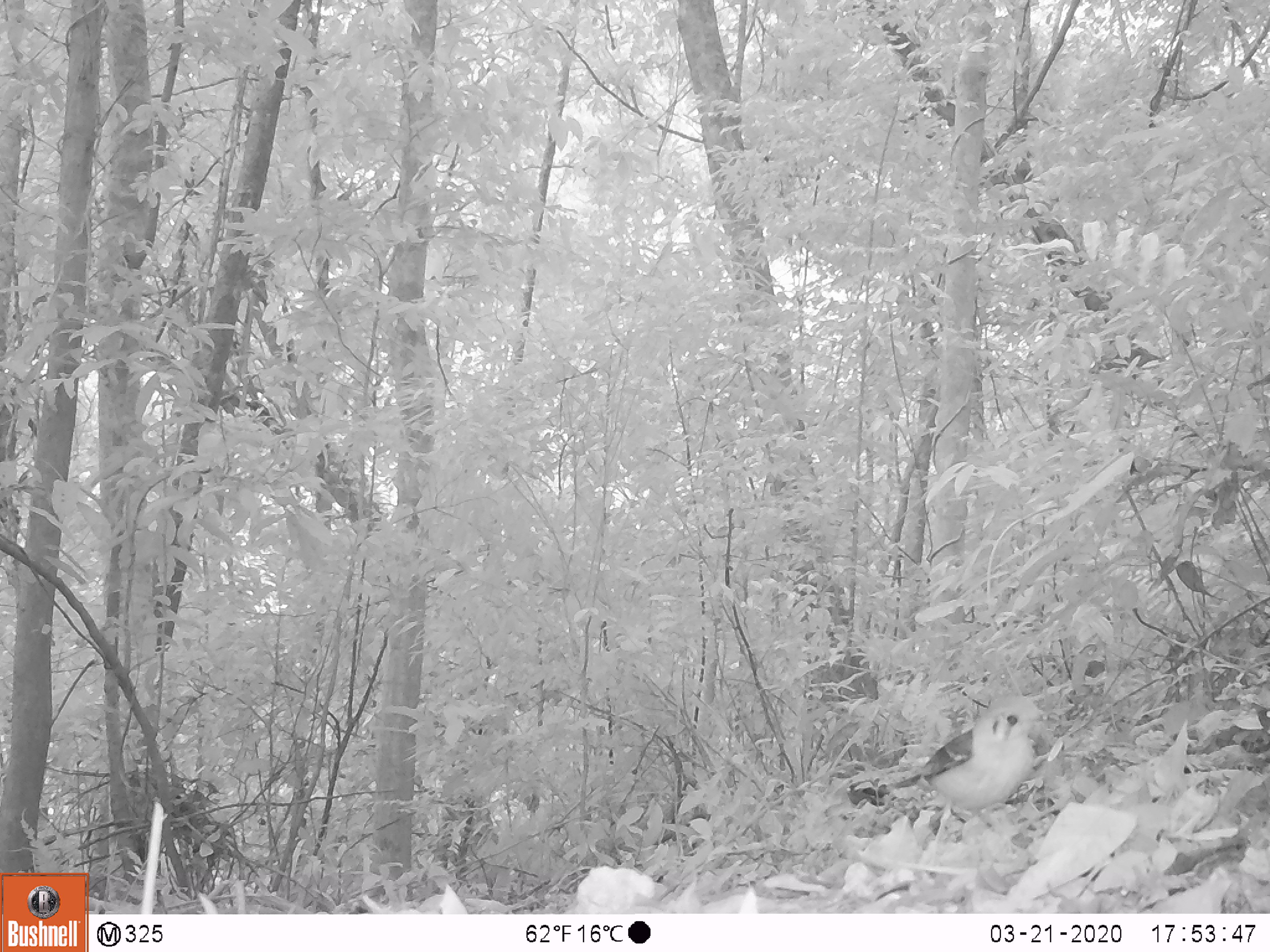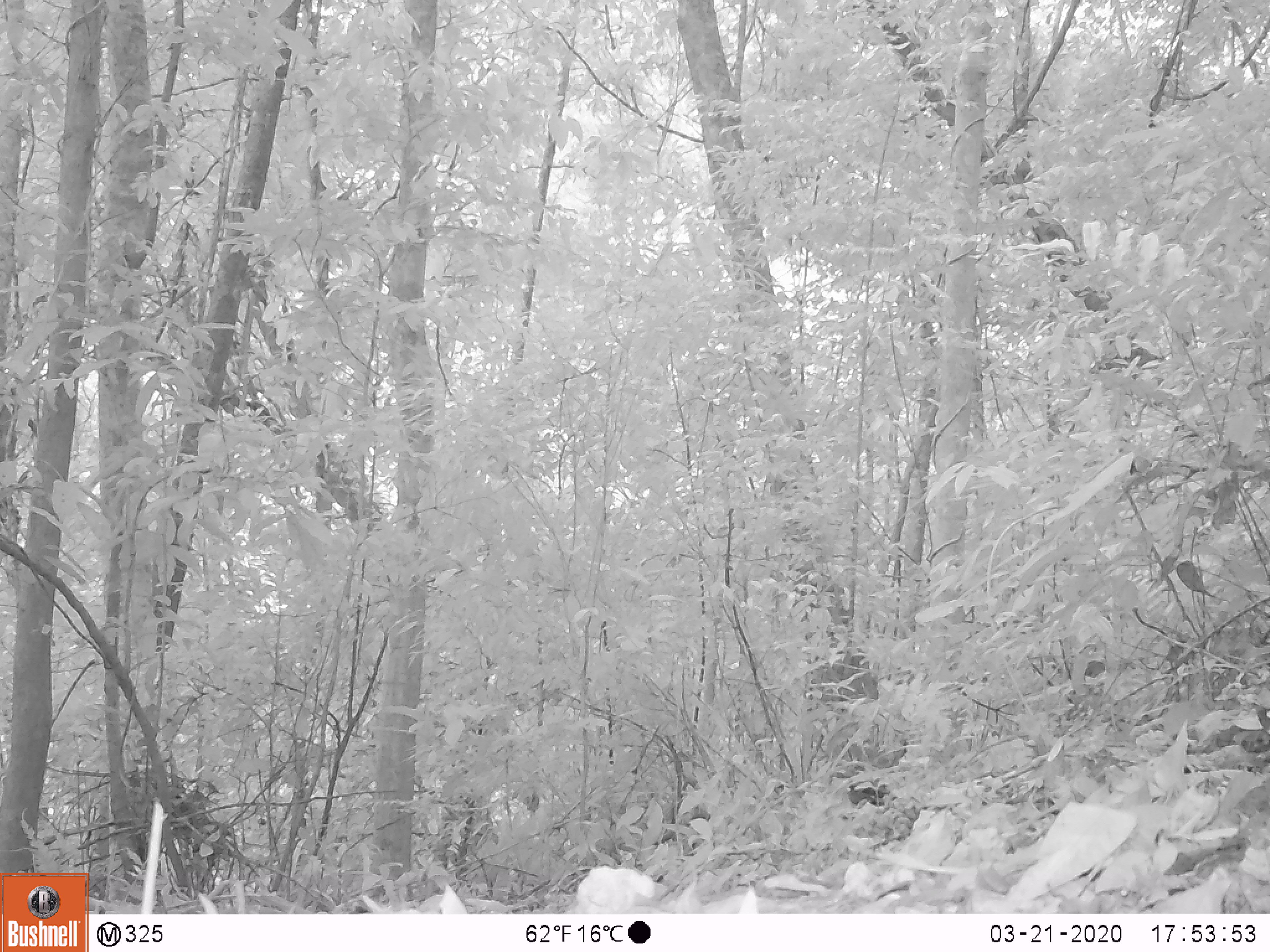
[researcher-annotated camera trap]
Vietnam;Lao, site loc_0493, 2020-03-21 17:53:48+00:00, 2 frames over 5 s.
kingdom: Animalia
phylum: Chordata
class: Aves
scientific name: Aves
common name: bird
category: unidentified bird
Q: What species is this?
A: Unidentified bird (bird) (Aves).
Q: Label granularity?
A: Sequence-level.